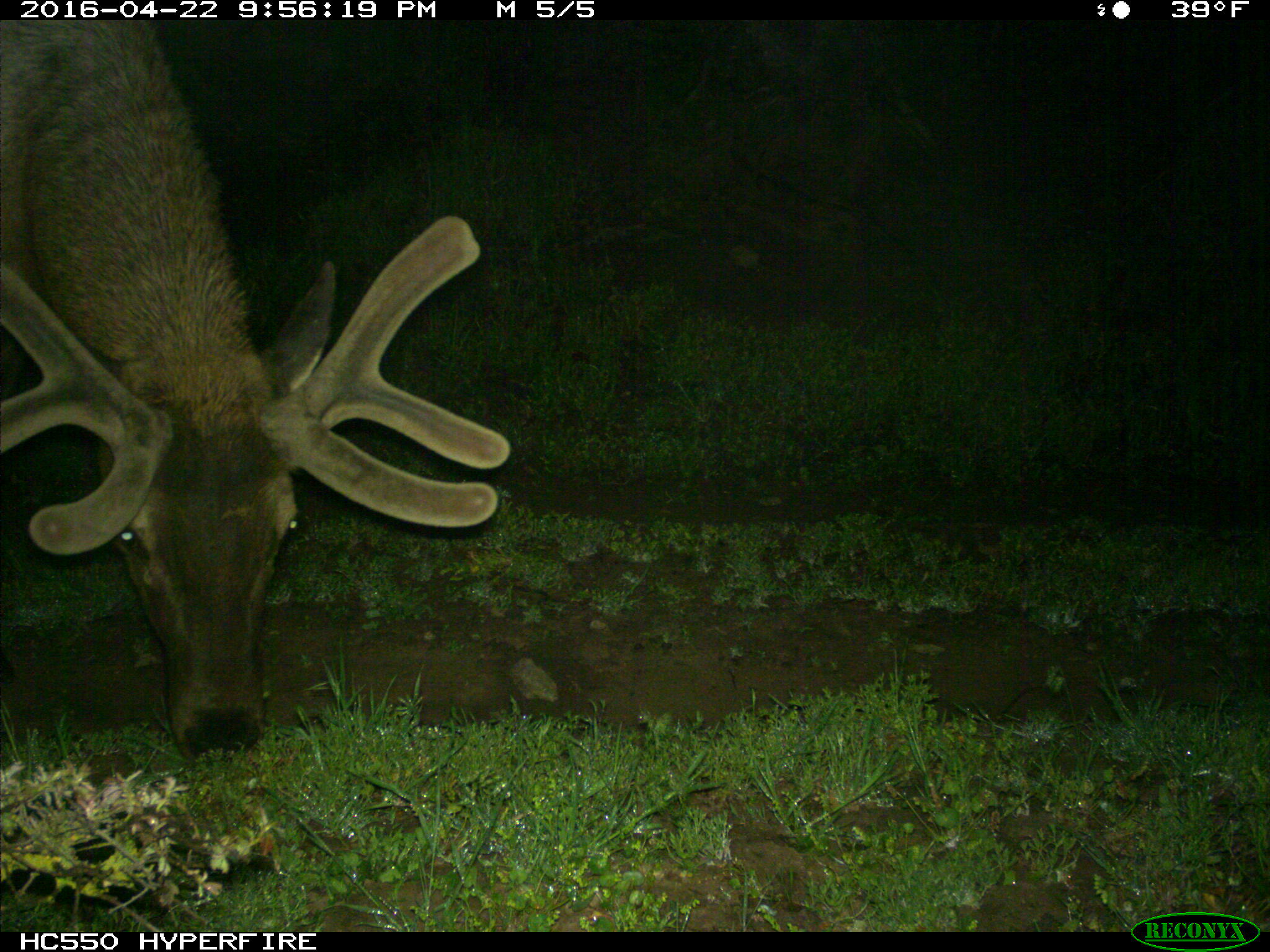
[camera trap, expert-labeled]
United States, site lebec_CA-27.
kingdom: Animalia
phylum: Chordata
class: Mammalia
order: Artiodactyla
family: Cervidae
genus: Cervus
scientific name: Cervus canadensis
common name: elk